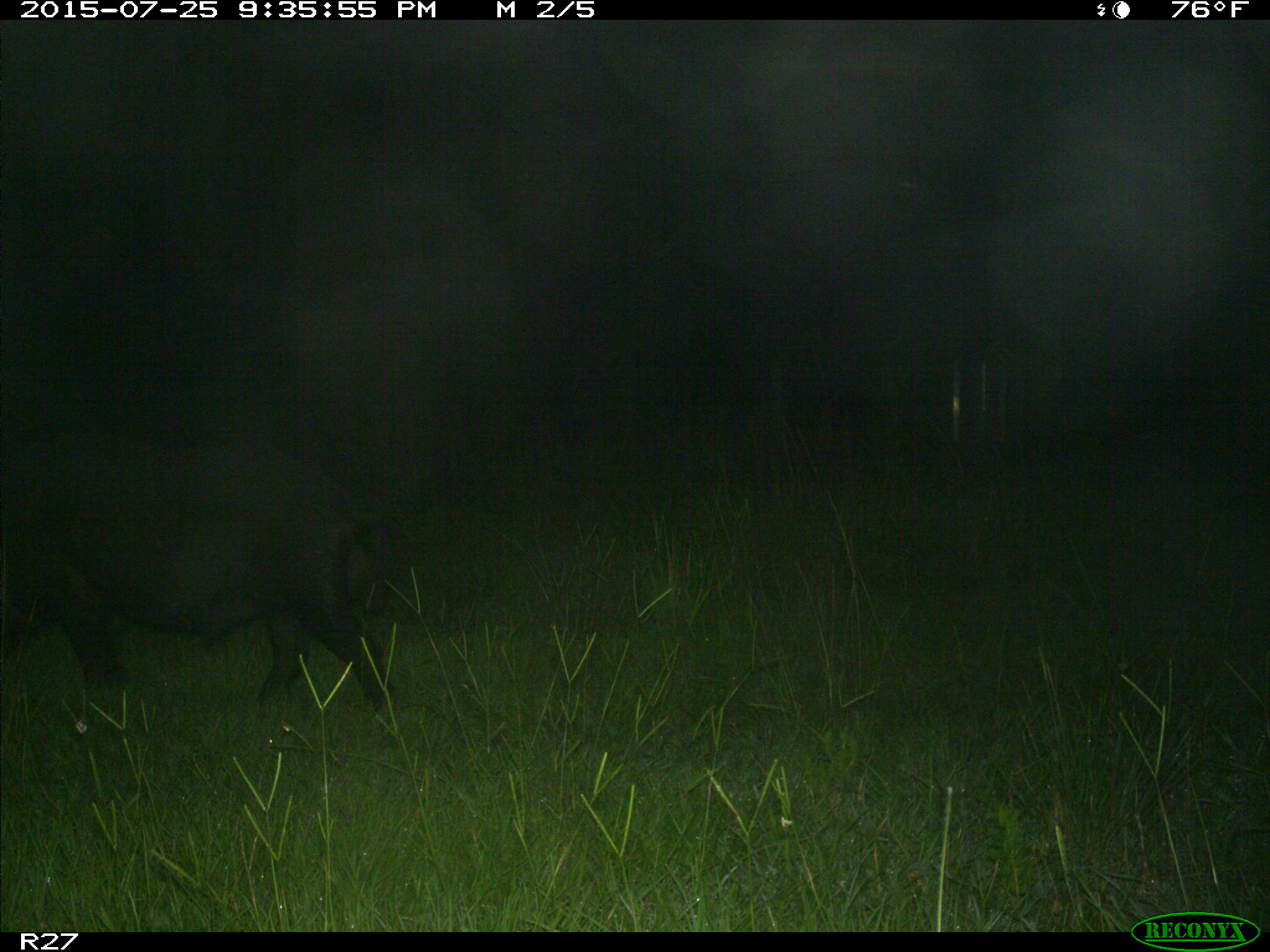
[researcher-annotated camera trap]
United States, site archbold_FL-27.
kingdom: Animalia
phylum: Chordata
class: Mammalia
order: Artiodactyla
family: Suidae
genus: Sus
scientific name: Sus scrofa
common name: wild boar